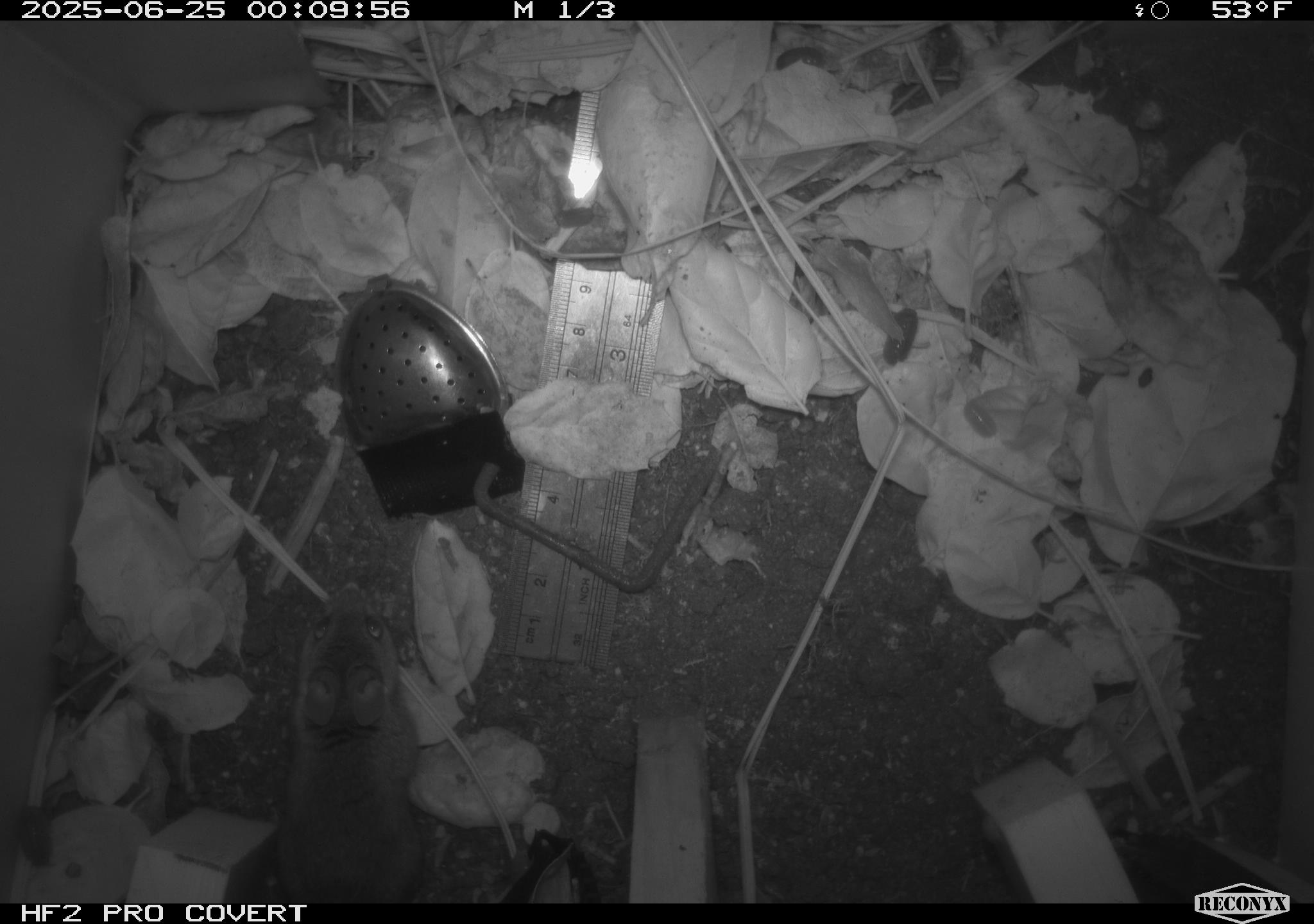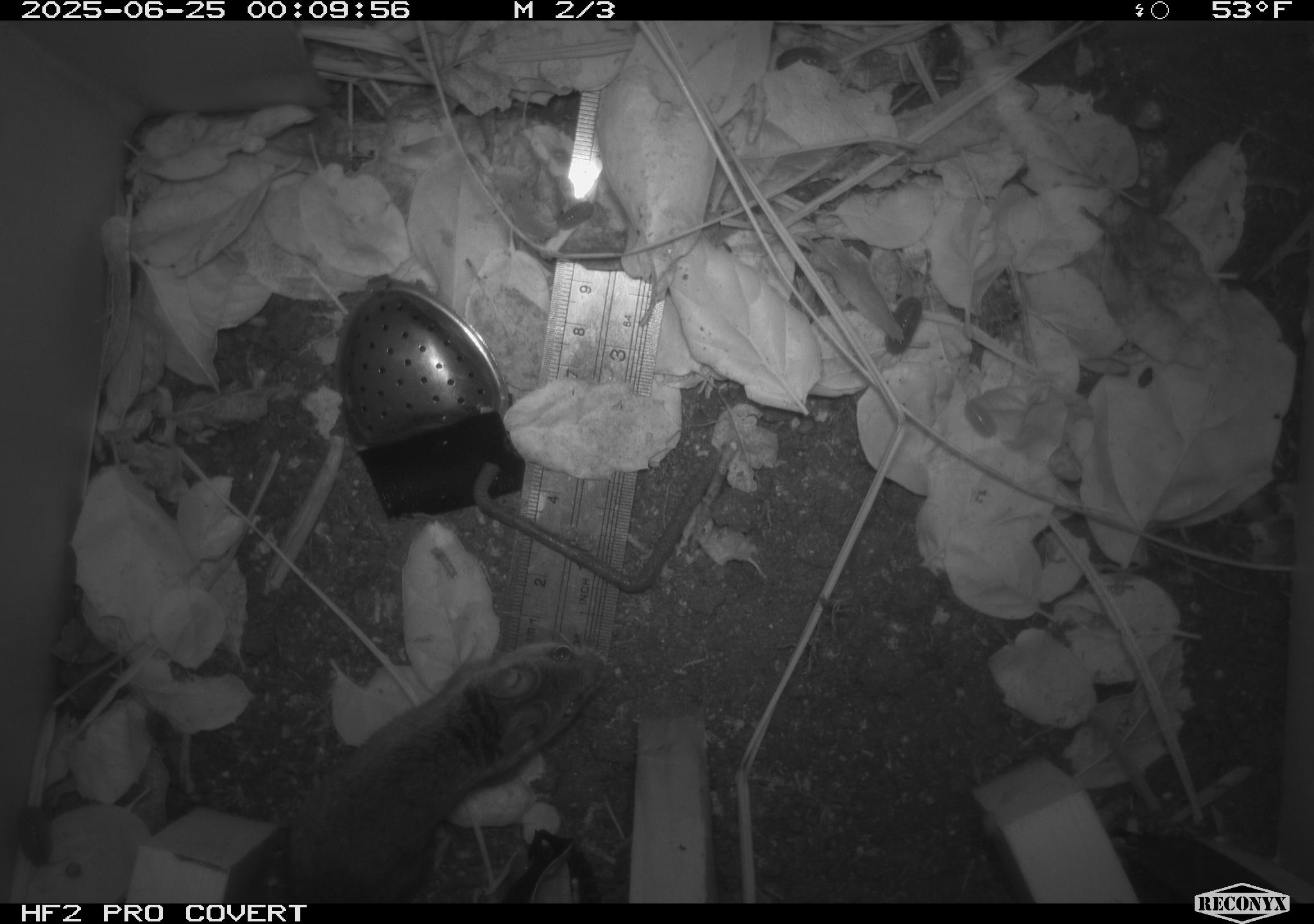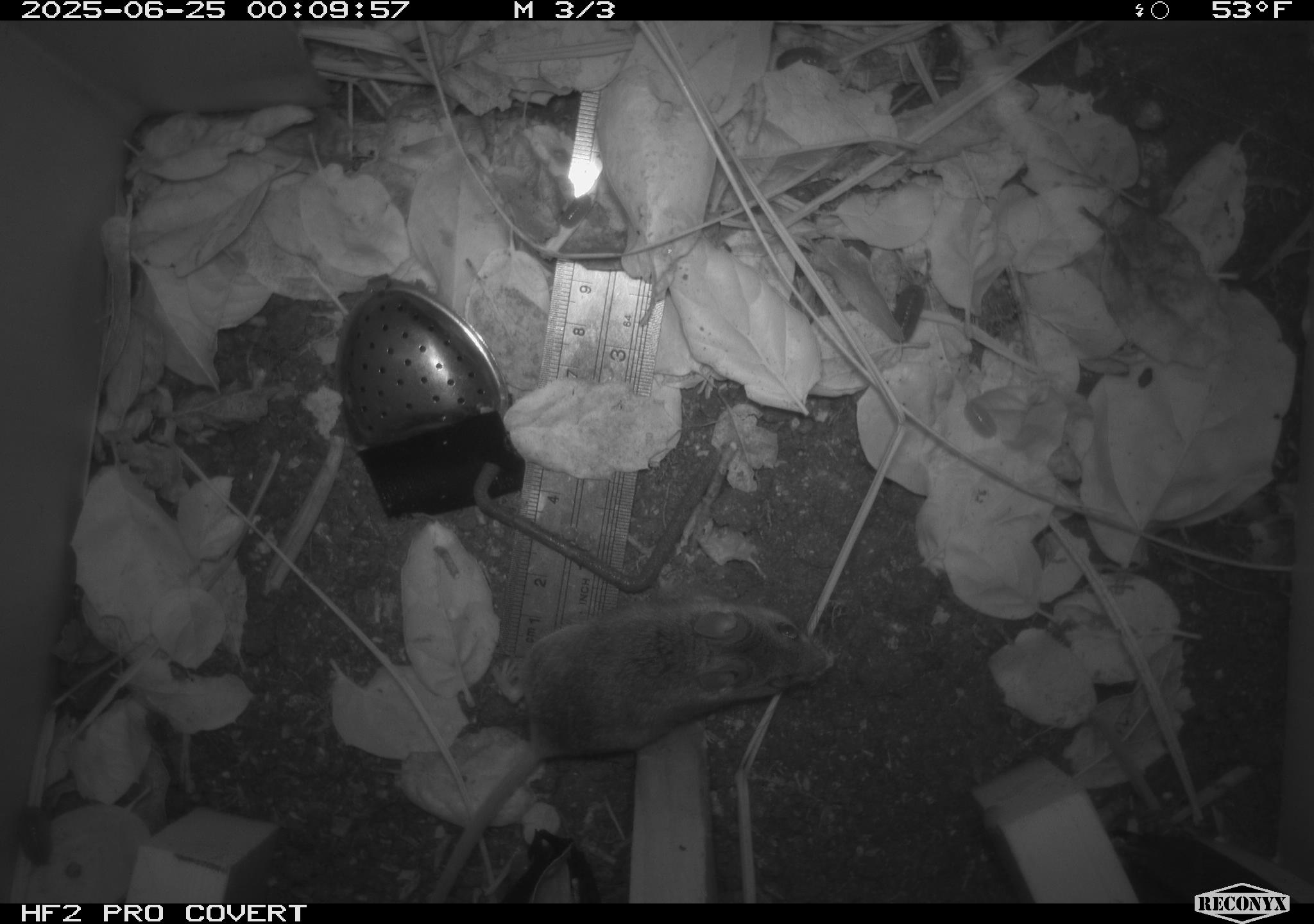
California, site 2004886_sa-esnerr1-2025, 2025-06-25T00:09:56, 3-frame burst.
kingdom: Animalia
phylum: Chordata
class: Mammalia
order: Rodentia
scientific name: Rodentia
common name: rodent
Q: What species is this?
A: Rodent (Rodentia).